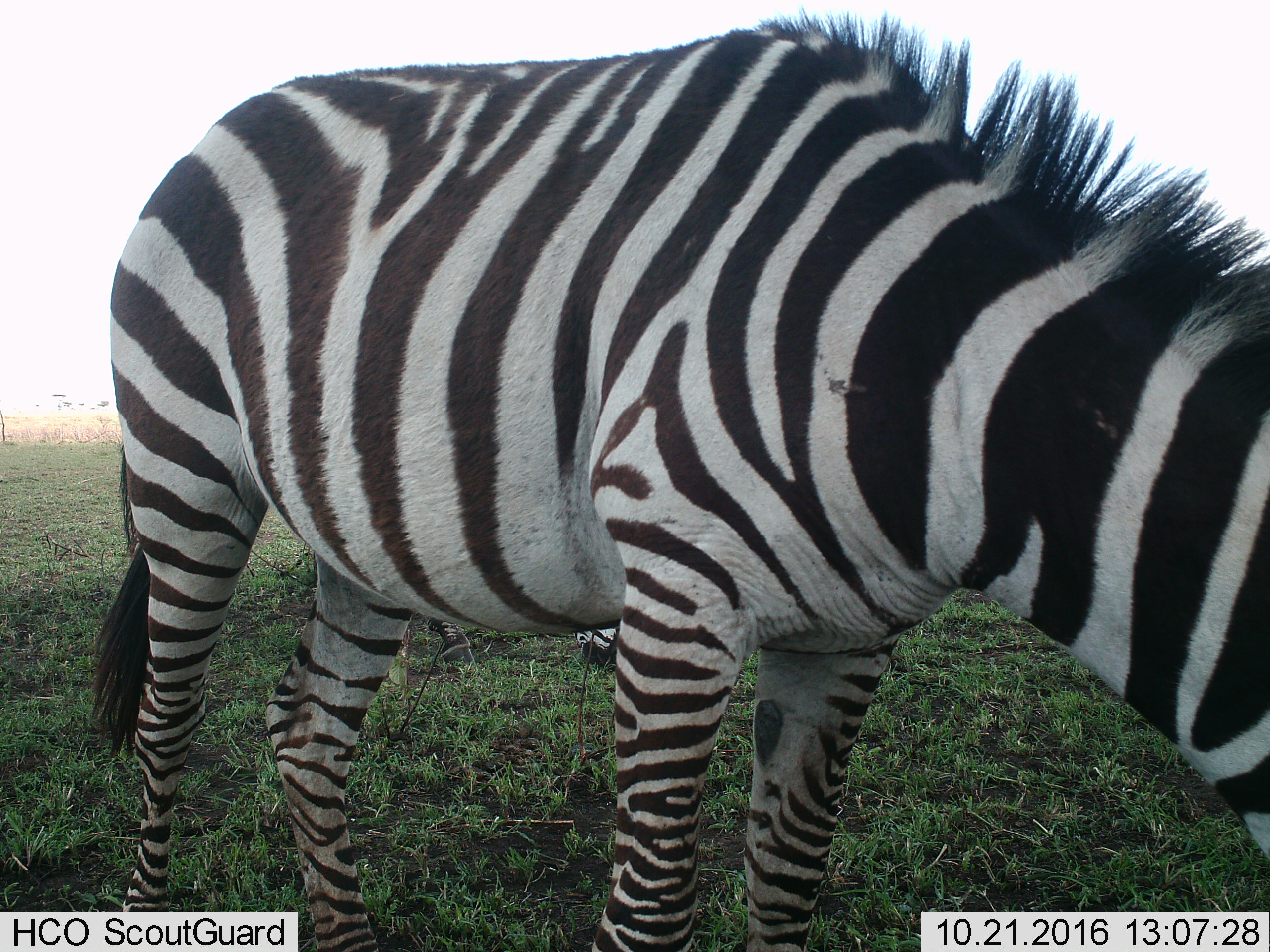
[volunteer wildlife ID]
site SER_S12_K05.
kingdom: Animalia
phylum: Chordata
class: Mammalia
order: Perissodactyla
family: Equidae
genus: Equus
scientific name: Equus quagga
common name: plains zebra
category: zebraplains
Zebraplains (plains zebra) (Equus quagga), count 1. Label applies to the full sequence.